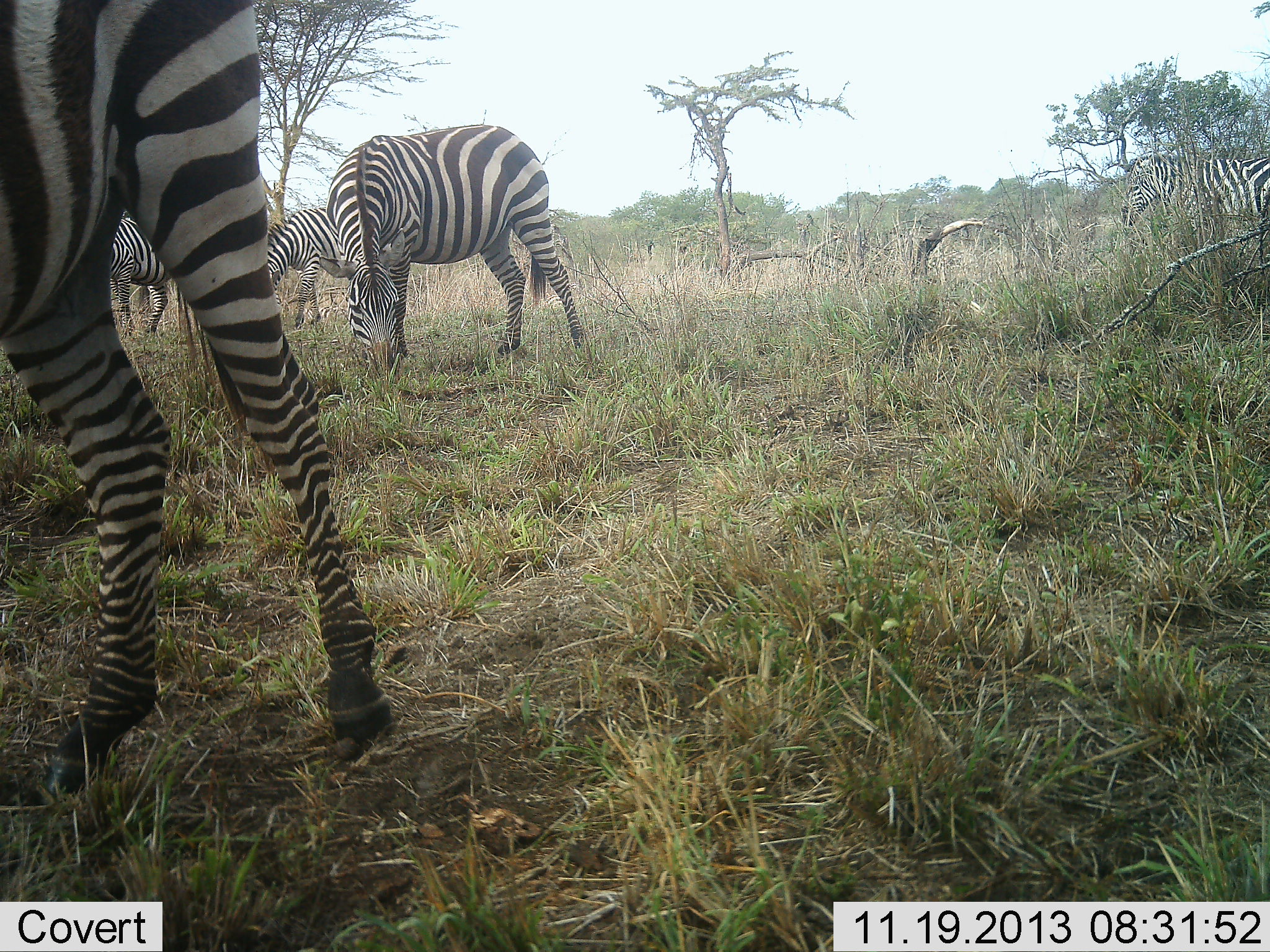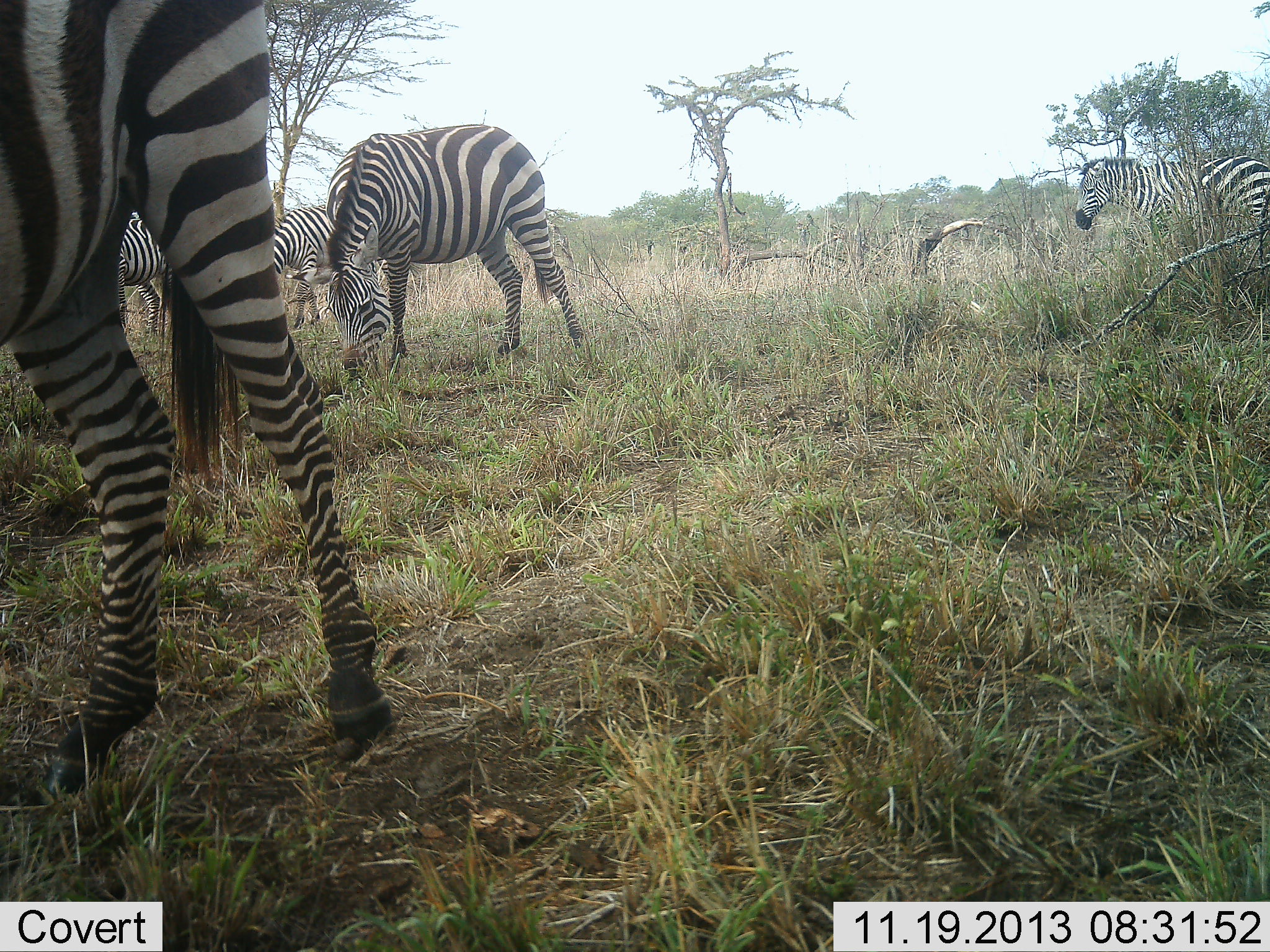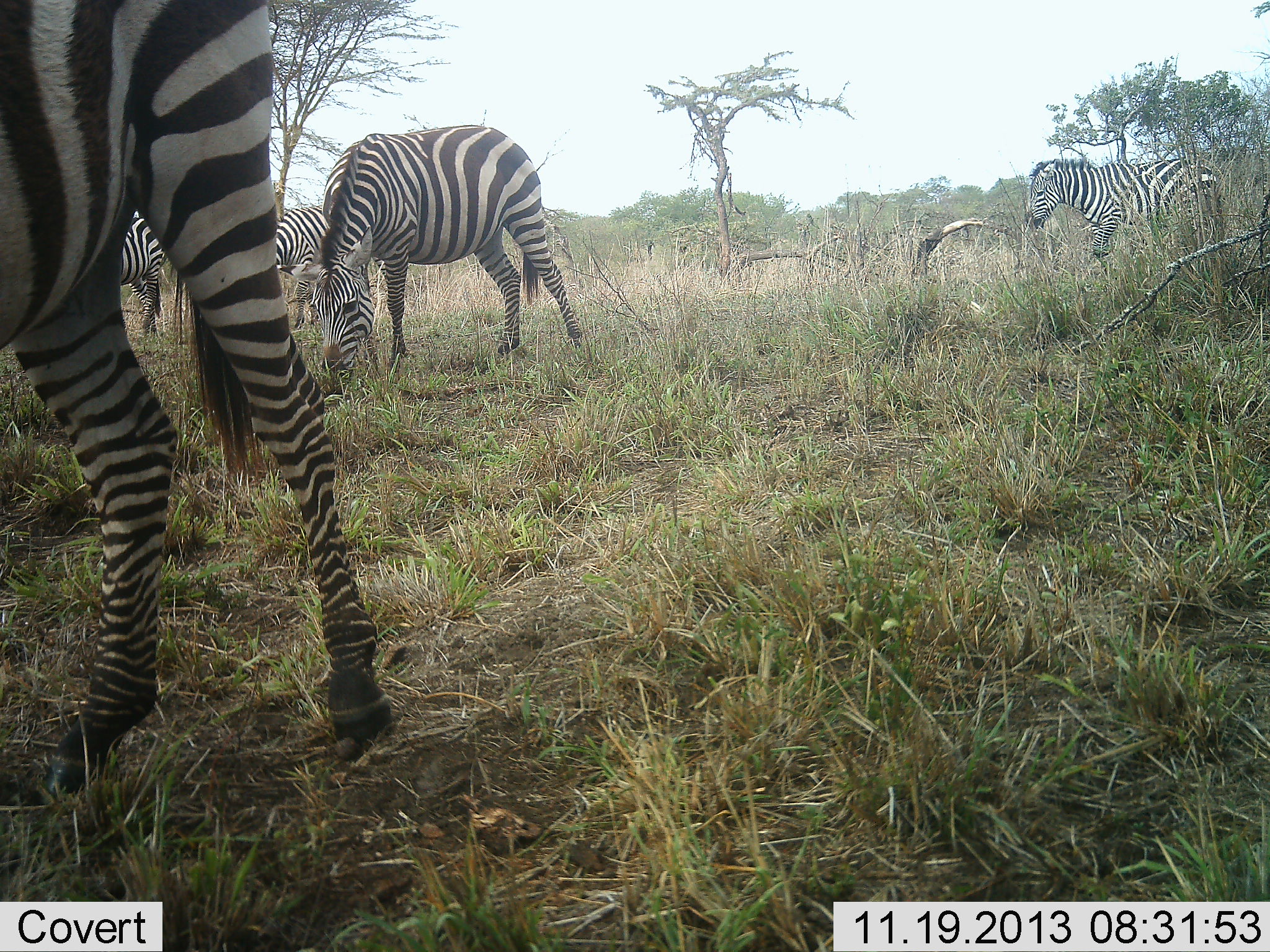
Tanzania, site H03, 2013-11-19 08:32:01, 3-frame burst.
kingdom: Animalia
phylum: Chordata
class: Mammalia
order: Perissodactyla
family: Equidae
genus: Equus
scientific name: Equus quagga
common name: plains zebra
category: zebra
Zebra (plains zebra) (Equus quagga), count 5. Behavior (volunteer vote fractions): standing 30%, resting 0%, moving 50%, interacting 0%. Young present (vote fraction): 0%. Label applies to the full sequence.